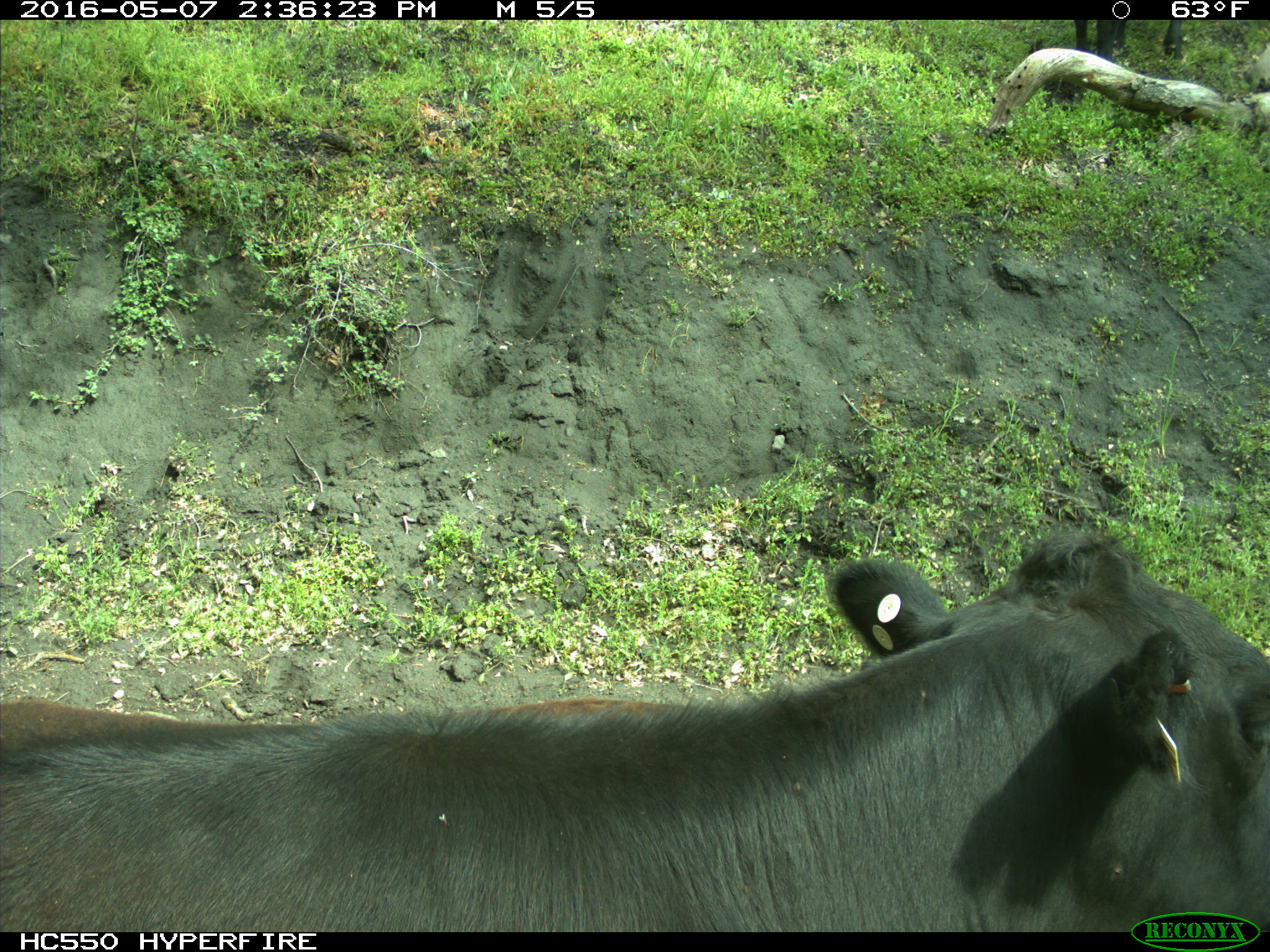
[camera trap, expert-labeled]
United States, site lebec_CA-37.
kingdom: Animalia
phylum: Chordata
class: Mammalia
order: Artiodactyla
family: Bovidae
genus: Bos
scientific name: Bos taurus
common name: domestic cow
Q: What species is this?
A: Bos taurus (domestic cow).